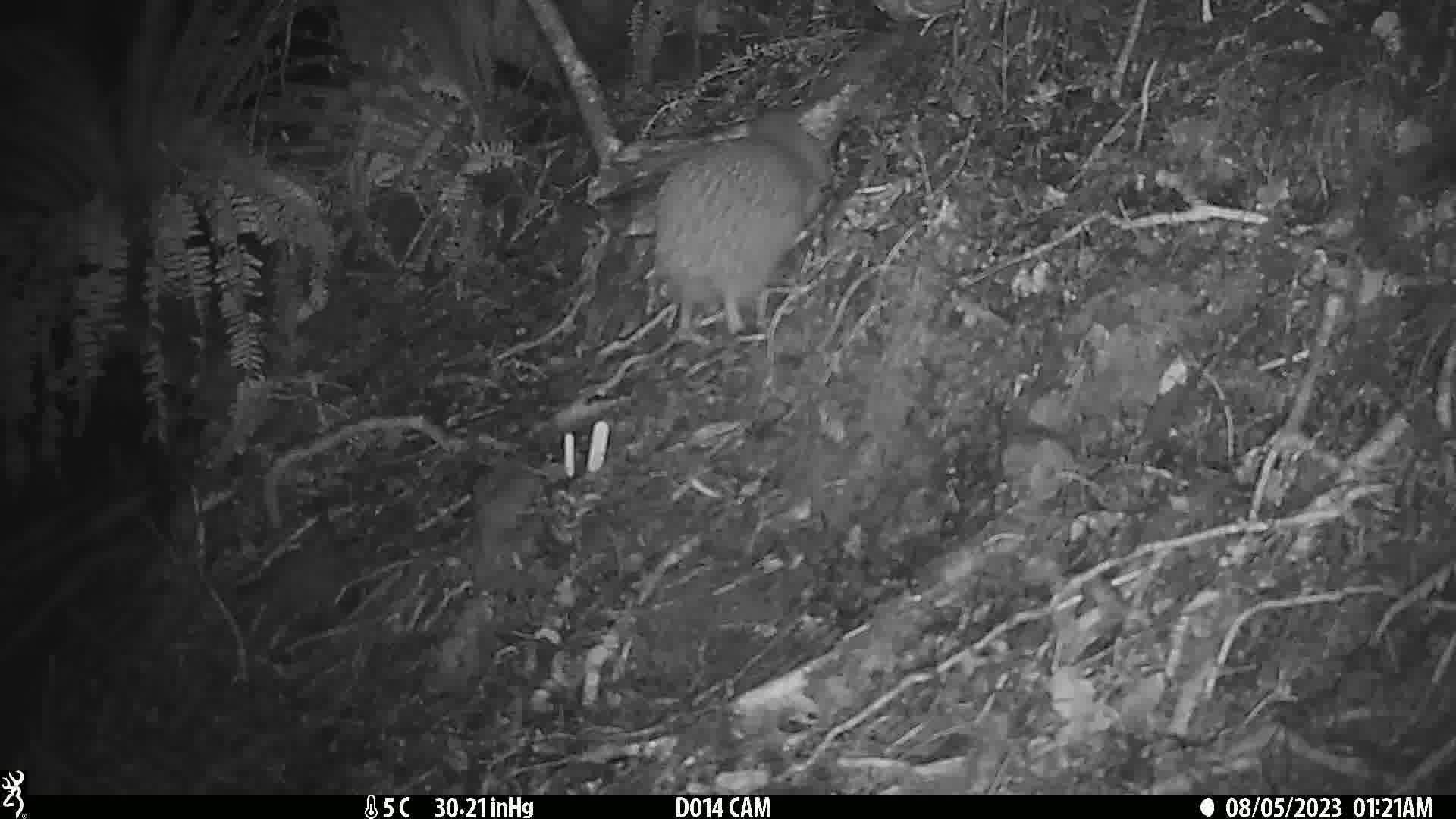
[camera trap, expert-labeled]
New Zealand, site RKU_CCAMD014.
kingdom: Animalia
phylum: Chordata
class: Aves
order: Apterygiformes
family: Apterygidae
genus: Apteryx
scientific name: Apteryx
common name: kiwi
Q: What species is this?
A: Kiwi (Apteryx).